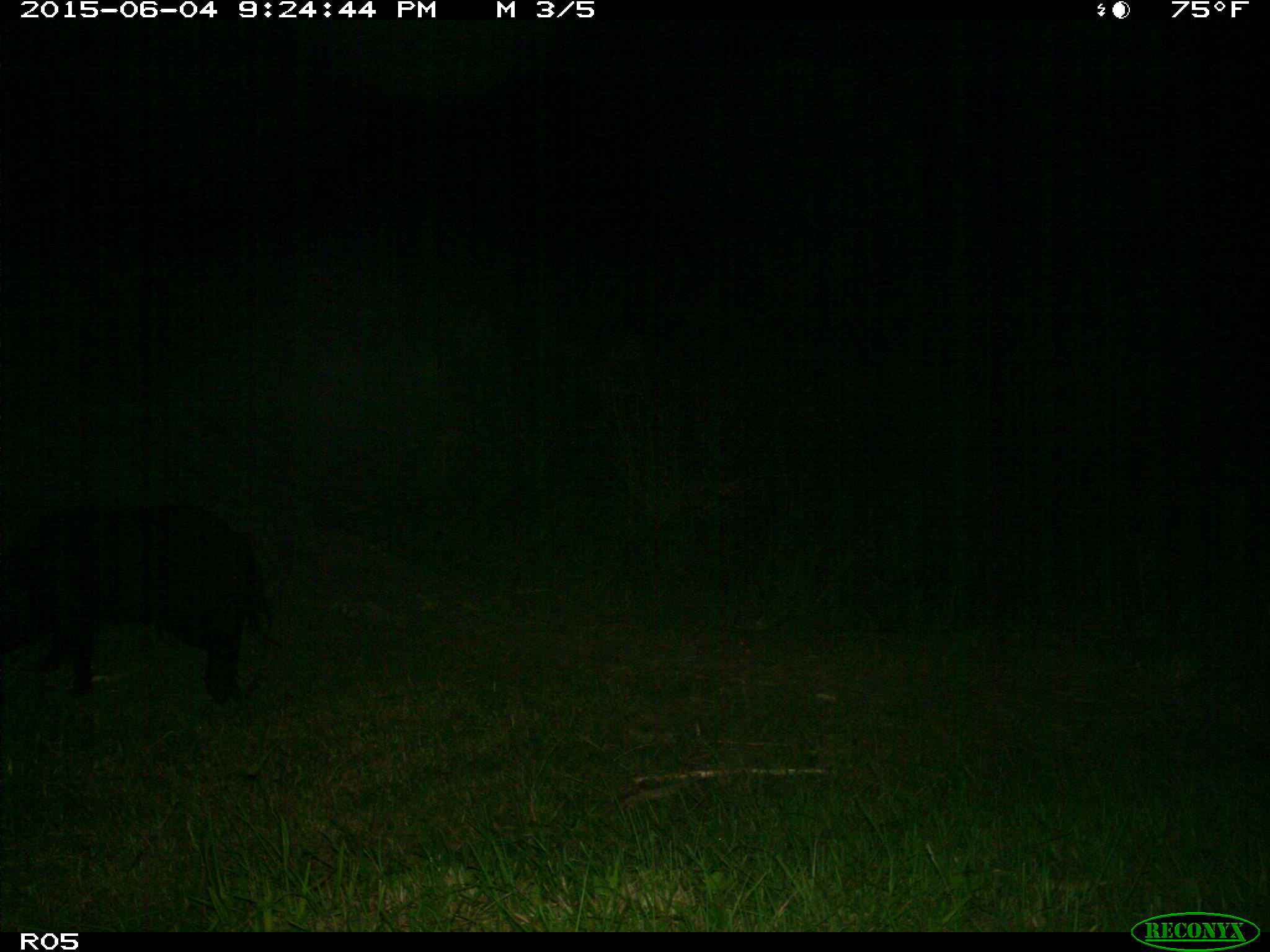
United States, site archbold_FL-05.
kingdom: Animalia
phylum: Chordata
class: Mammalia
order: Artiodactyla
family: Suidae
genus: Sus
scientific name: Sus scrofa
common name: wild boar